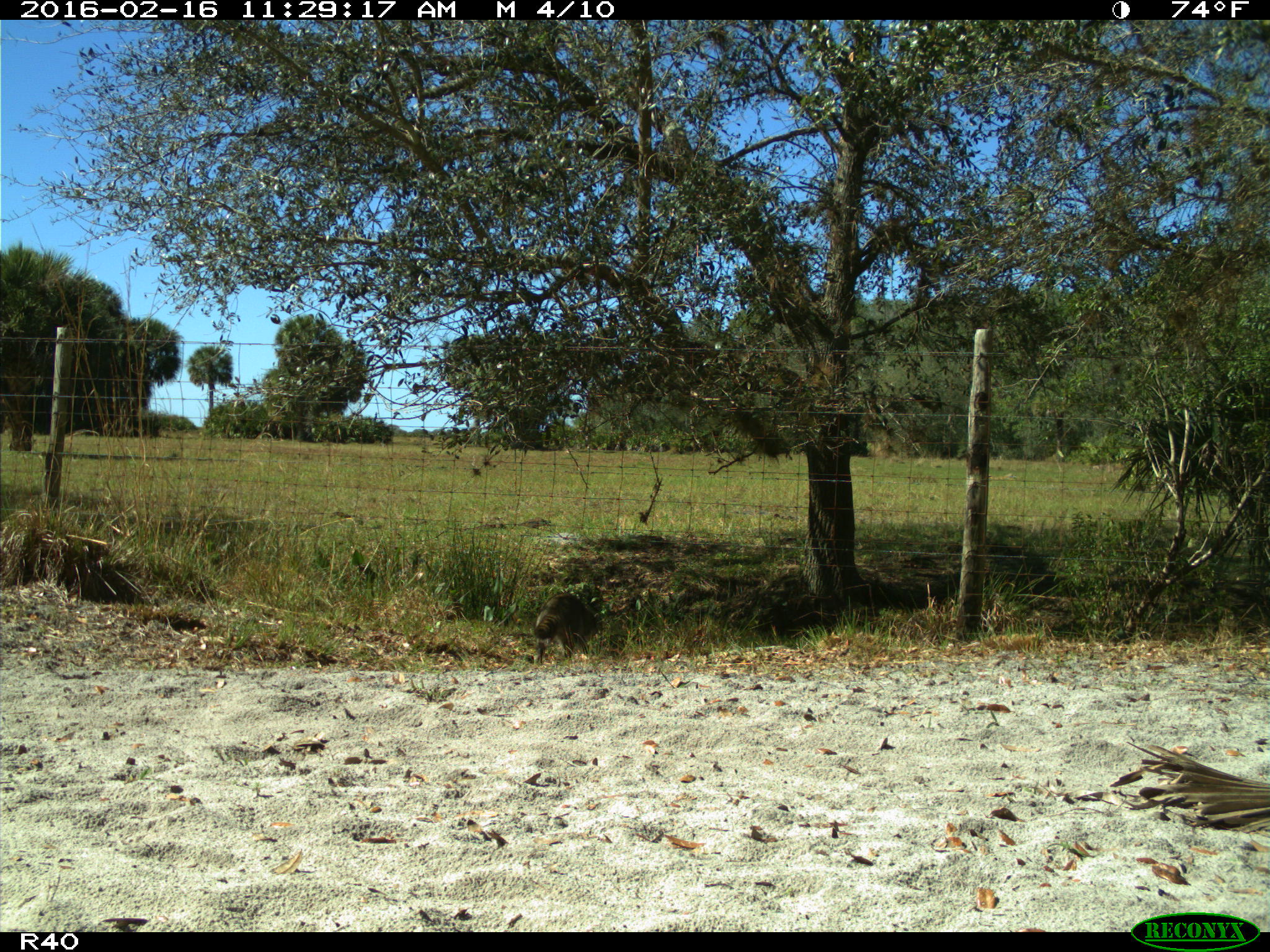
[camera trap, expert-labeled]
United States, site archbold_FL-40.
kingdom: Animalia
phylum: Chordata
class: Mammalia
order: Carnivora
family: Procyonidae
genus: Procyon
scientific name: Procyon lotor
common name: common raccoon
Procyon lotor (common raccoon).